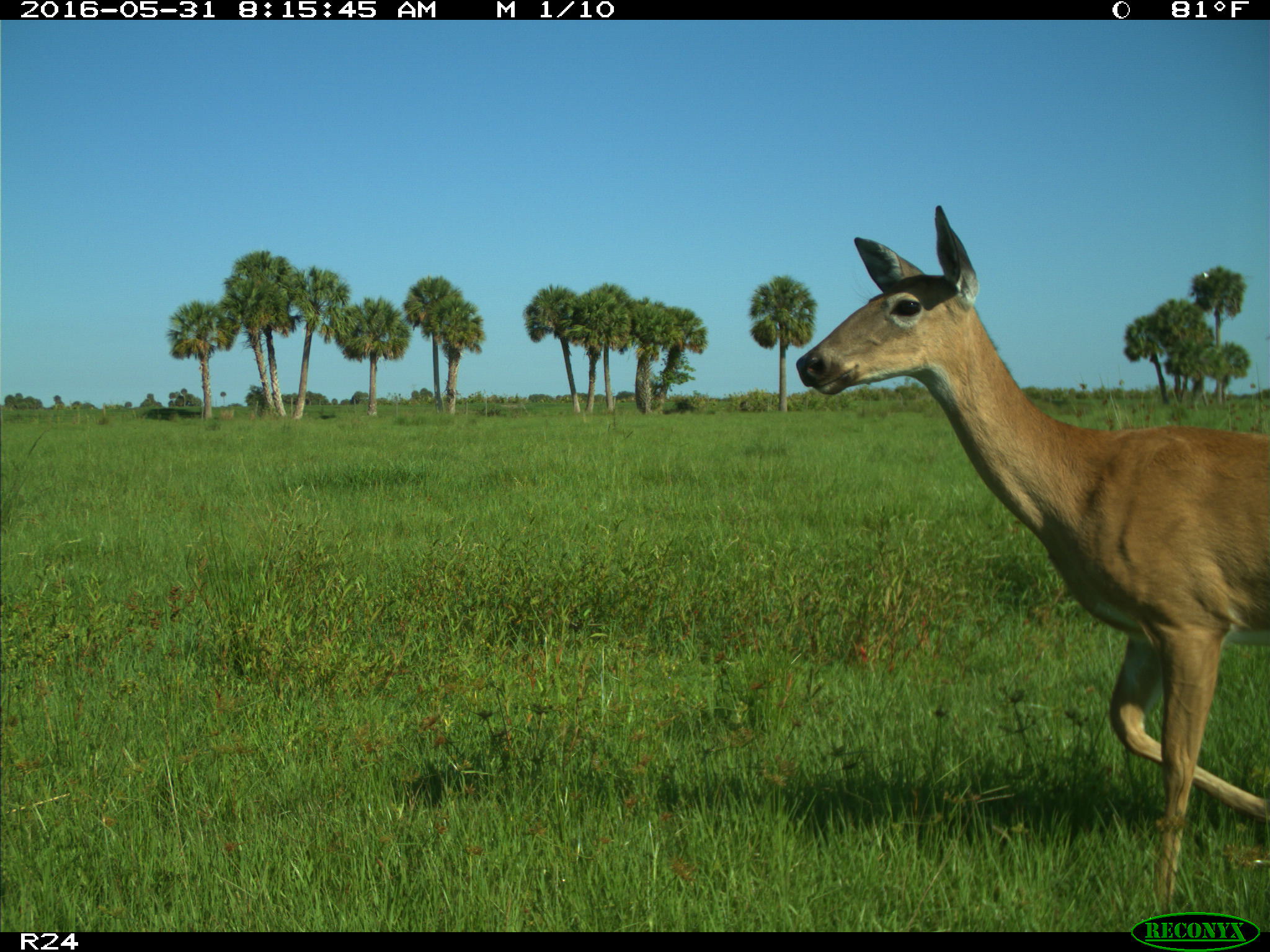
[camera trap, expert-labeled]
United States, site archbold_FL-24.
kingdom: Animalia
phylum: Chordata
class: Mammalia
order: Artiodactyla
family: Cervidae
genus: Odocoileus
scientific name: Odocoileus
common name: deer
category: unidentified deer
Unidentified deer (deer) (Odocoileus).